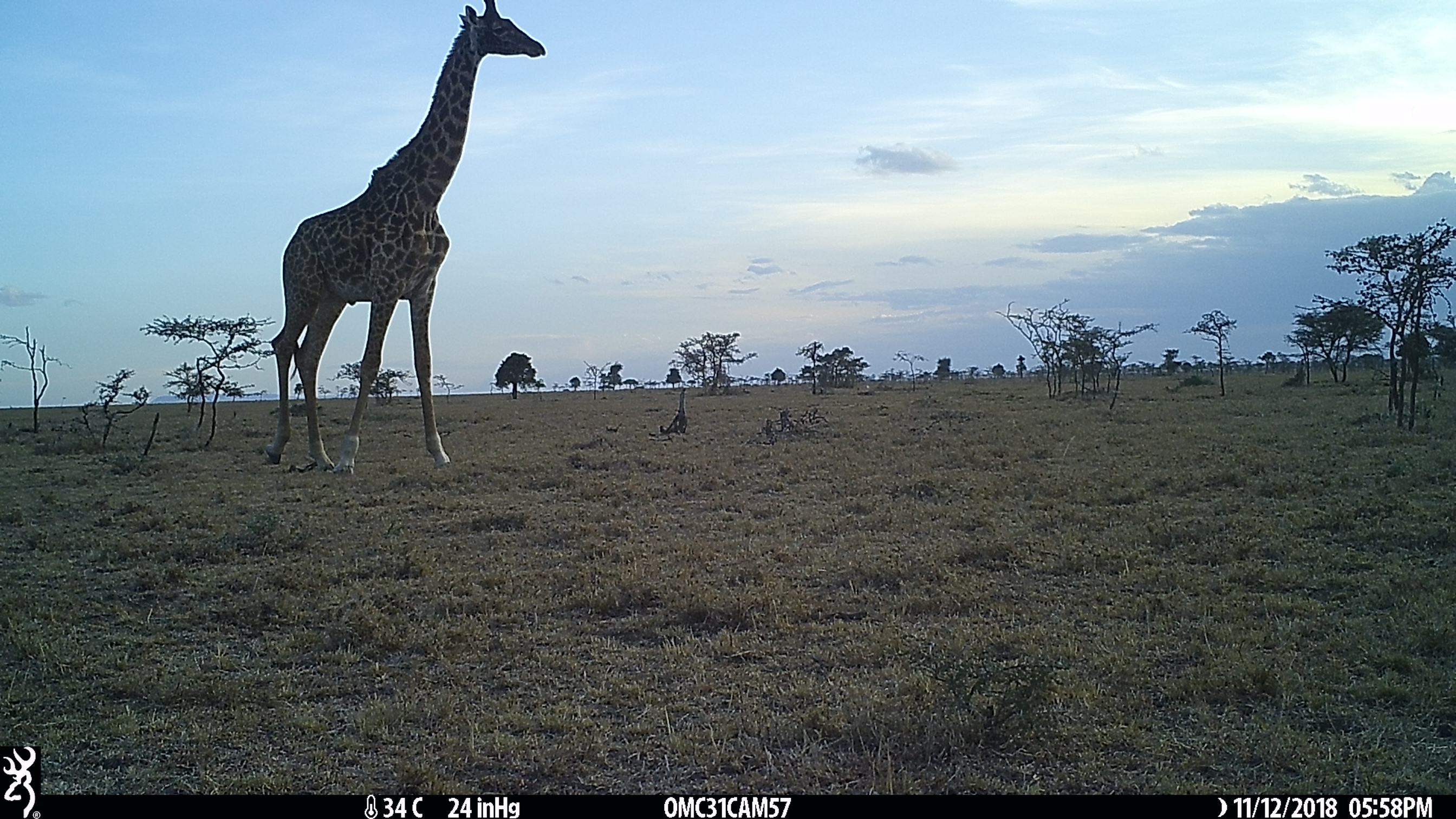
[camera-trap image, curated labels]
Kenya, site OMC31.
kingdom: Animalia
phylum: Chordata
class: Mammalia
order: Artiodactyla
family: Giraffidae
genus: Giraffa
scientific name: Giraffa camelopardalis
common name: northern giraffe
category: giraffe